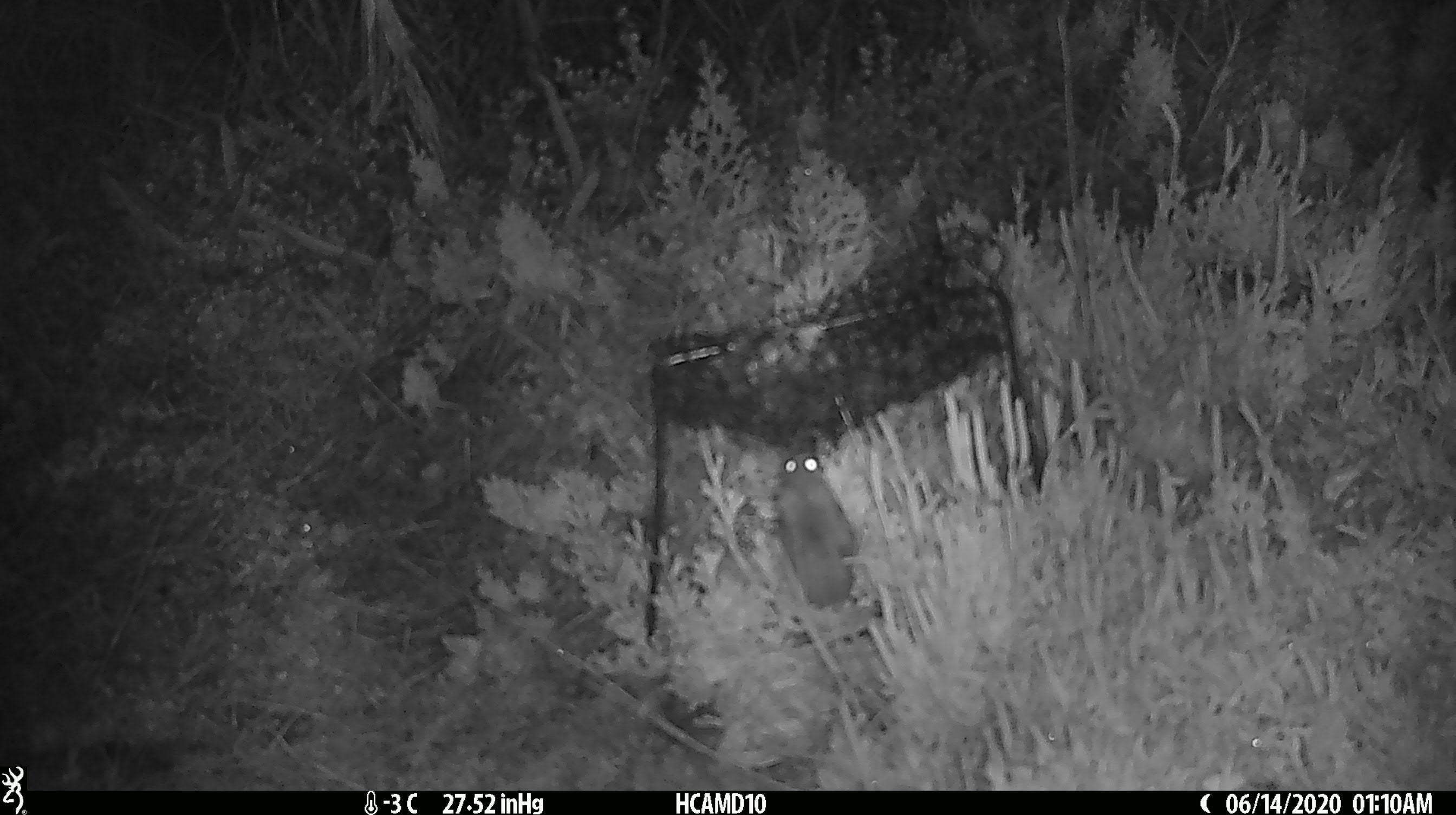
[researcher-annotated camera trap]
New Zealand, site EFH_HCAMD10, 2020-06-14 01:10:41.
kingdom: Animalia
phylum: Chordata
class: Mammalia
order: Rodentia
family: Muridae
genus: Mus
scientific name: Mus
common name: mouse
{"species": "mouse (Mus)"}